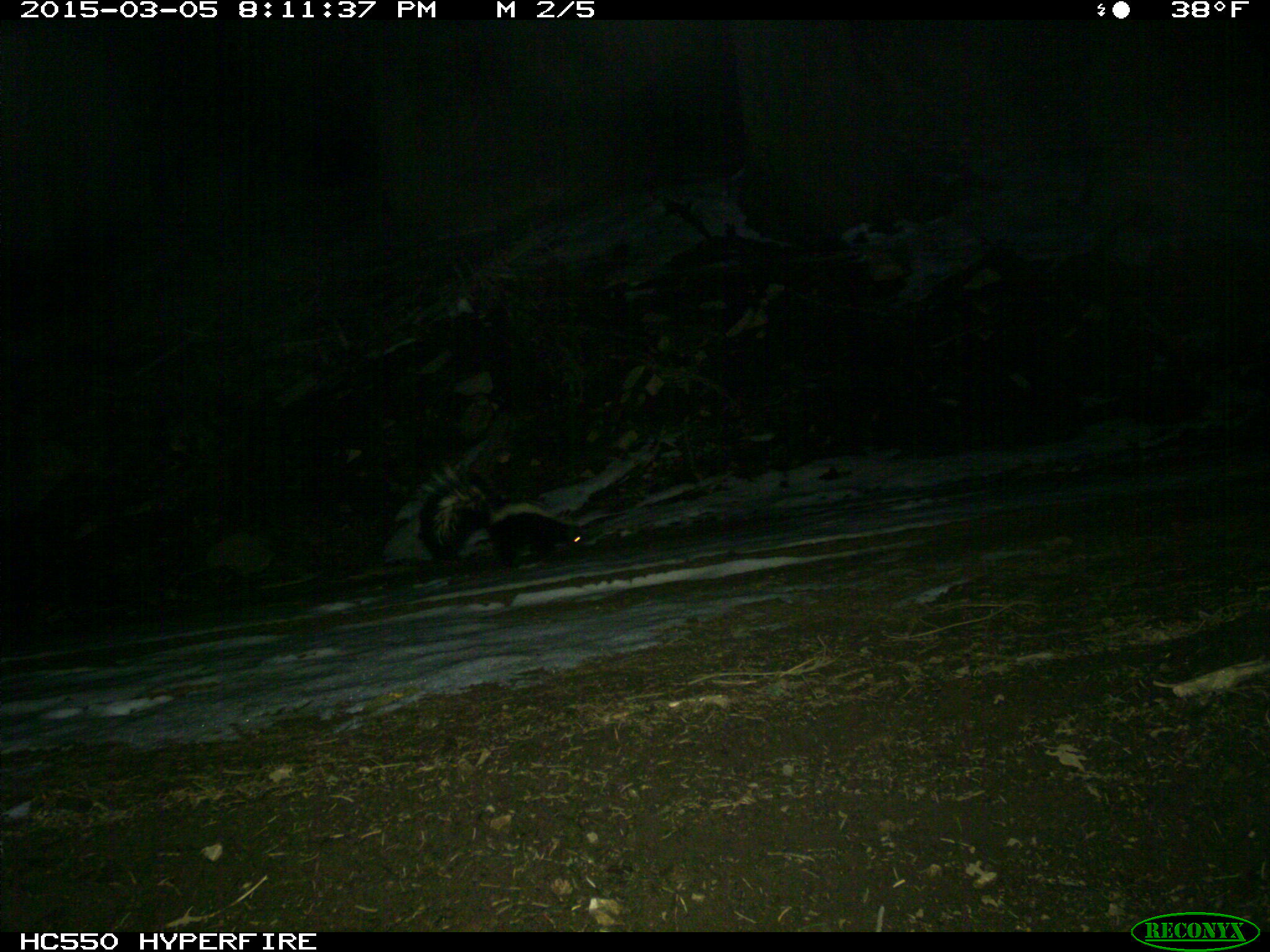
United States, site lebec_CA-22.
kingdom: Animalia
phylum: Chordata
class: Mammalia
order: Carnivora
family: Mephitidae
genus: Mephitis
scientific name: Mephitis mephitis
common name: striped skunk